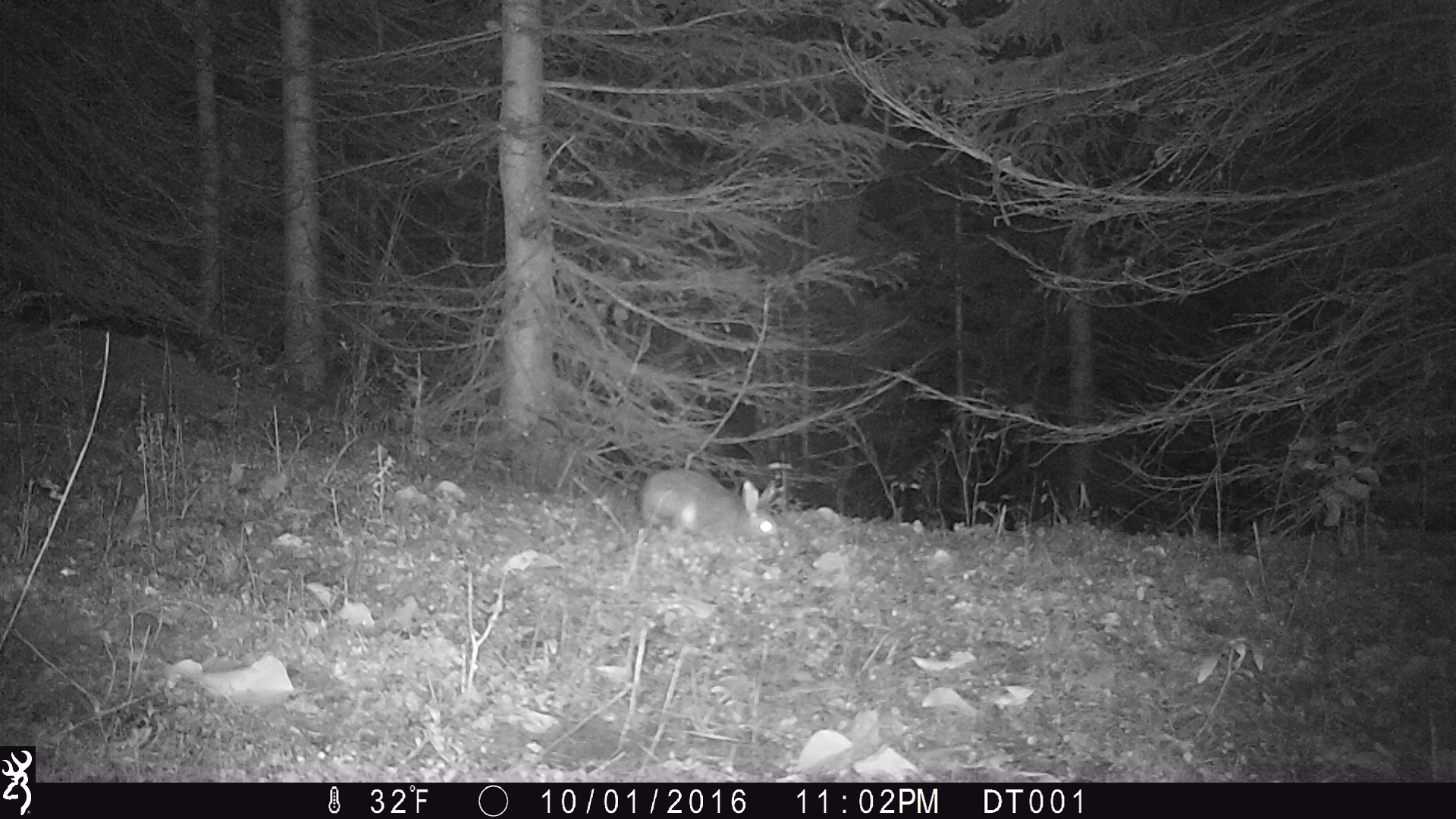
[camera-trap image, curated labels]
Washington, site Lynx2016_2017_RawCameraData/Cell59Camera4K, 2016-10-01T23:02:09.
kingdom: Animalia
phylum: Chordata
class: Mammalia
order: Lagomorpha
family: Leporidae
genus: Lepus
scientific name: Lepus americanus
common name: snowshoe hare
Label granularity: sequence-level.